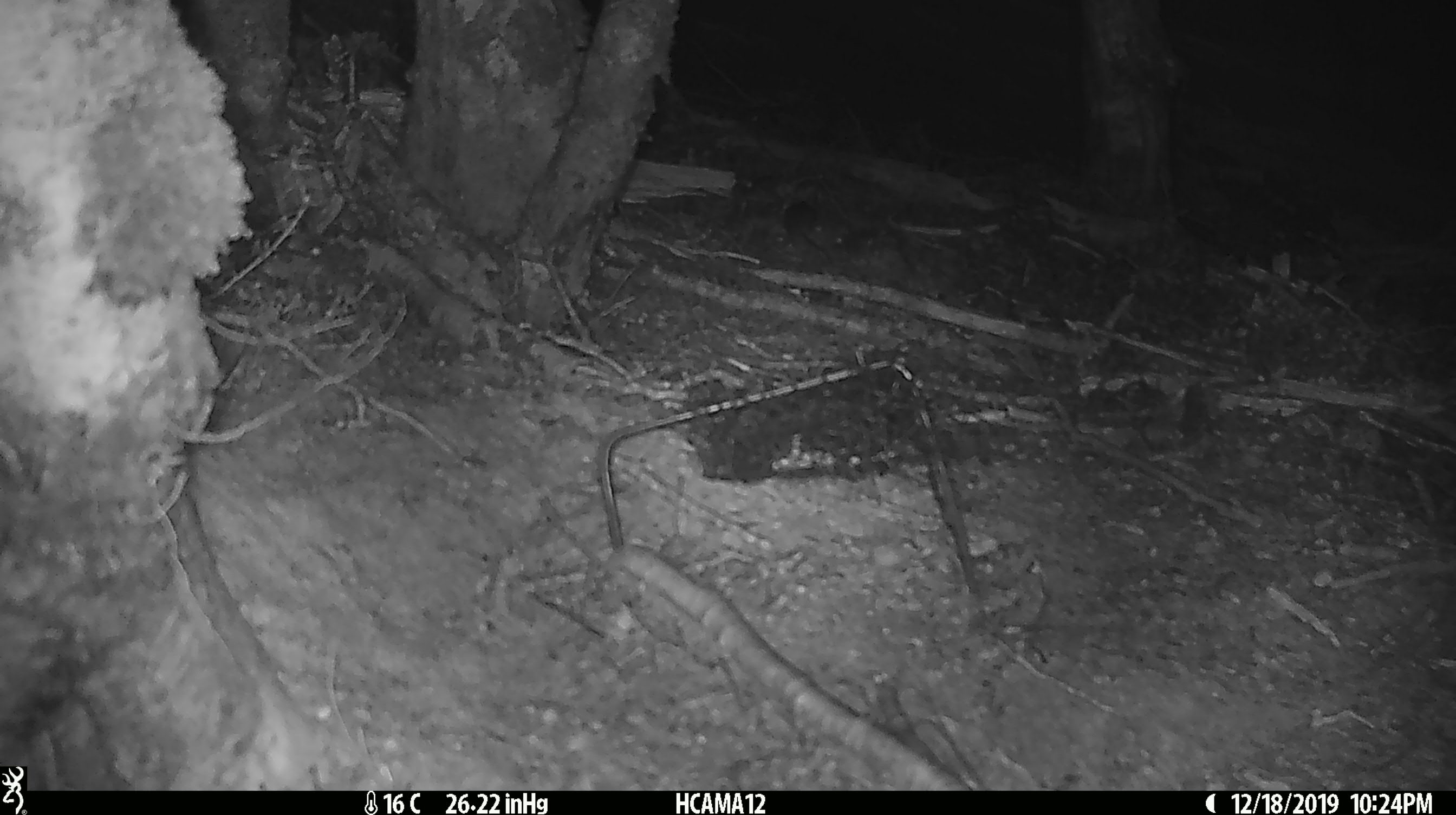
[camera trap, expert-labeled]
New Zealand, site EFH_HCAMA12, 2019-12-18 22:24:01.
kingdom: Animalia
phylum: Chordata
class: Mammalia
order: Rodentia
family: Muridae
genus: Mus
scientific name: Mus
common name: mouse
Mouse (Mus).